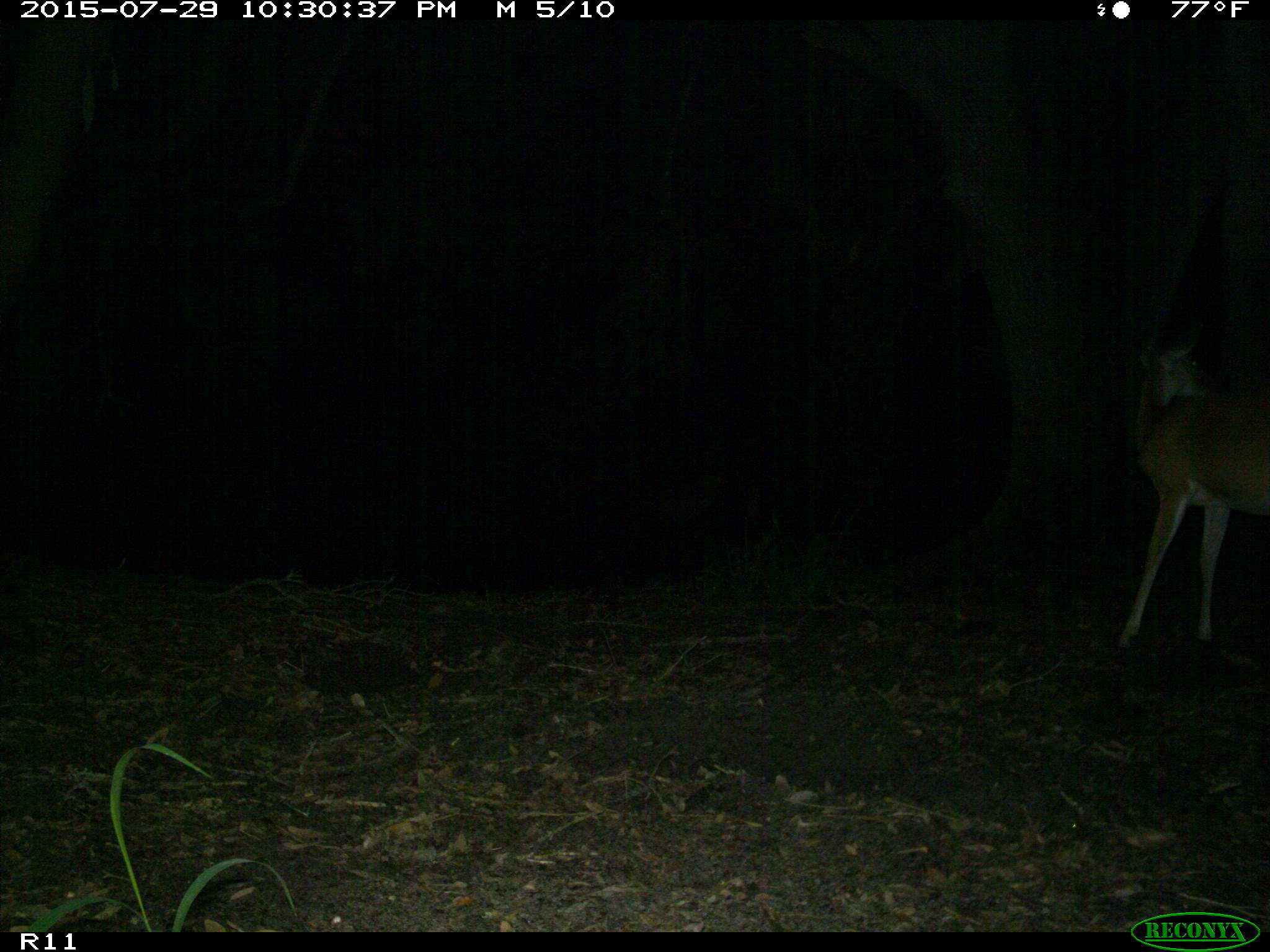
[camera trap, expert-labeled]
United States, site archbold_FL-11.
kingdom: Animalia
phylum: Chordata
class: Mammalia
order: Artiodactyla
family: Cervidae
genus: Odocoileus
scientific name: Odocoileus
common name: deer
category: unidentified deer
Unidentified deer (deer) (Odocoileus).